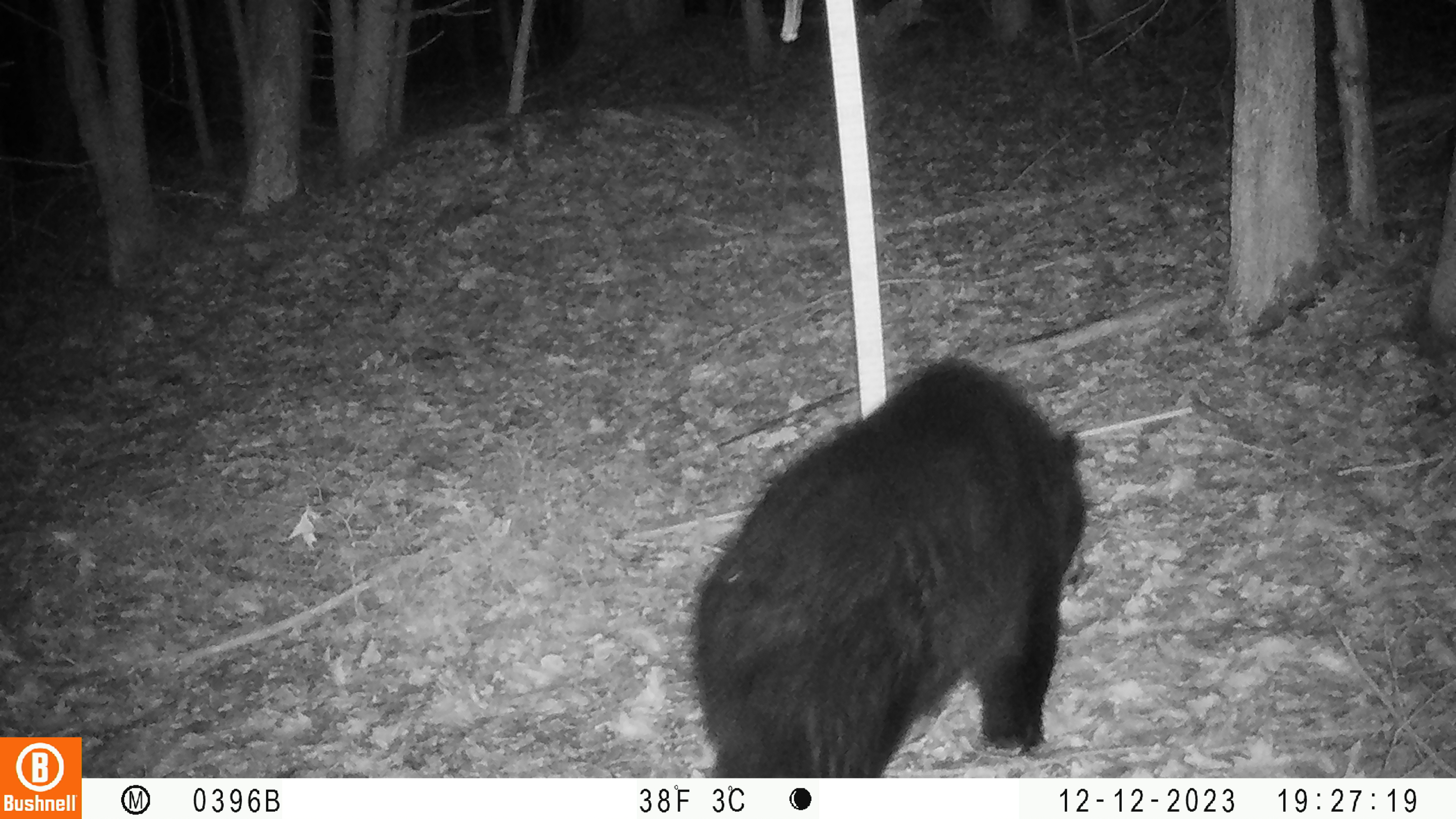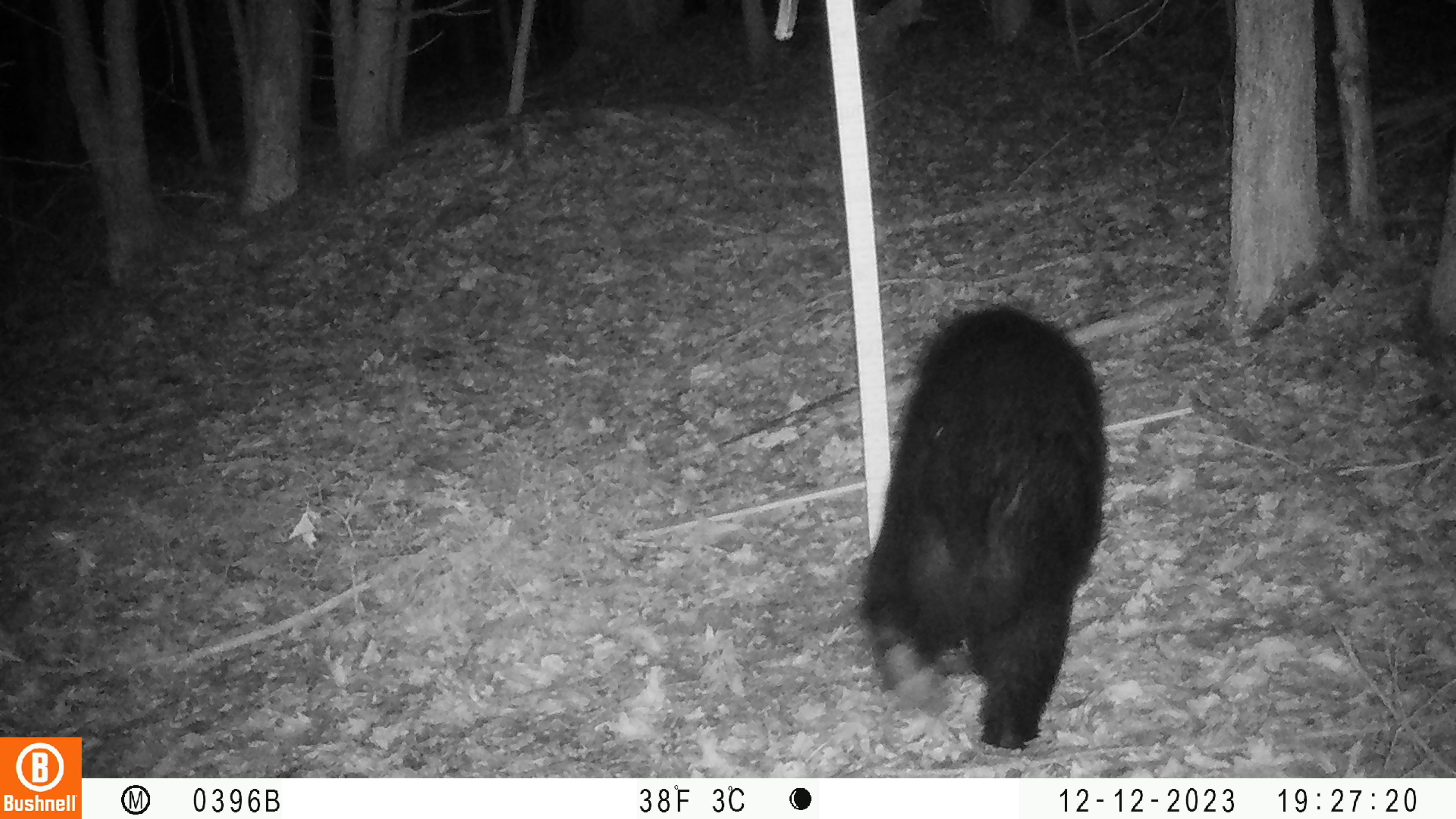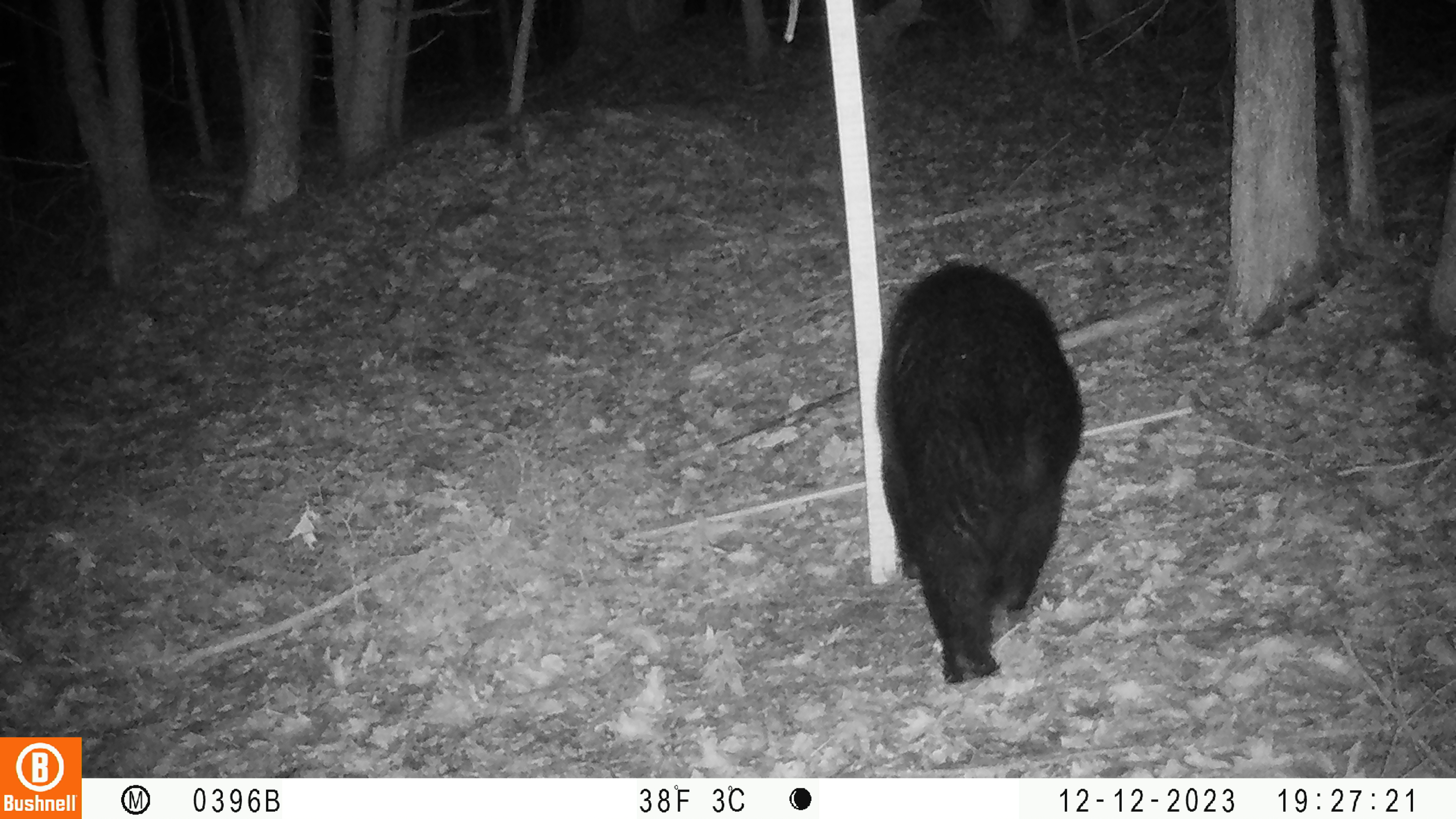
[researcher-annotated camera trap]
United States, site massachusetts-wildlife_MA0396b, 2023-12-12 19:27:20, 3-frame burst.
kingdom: Animalia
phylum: Chordata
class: Mammalia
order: Carnivora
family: Ursidae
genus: Ursus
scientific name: Ursus americanus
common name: black bear